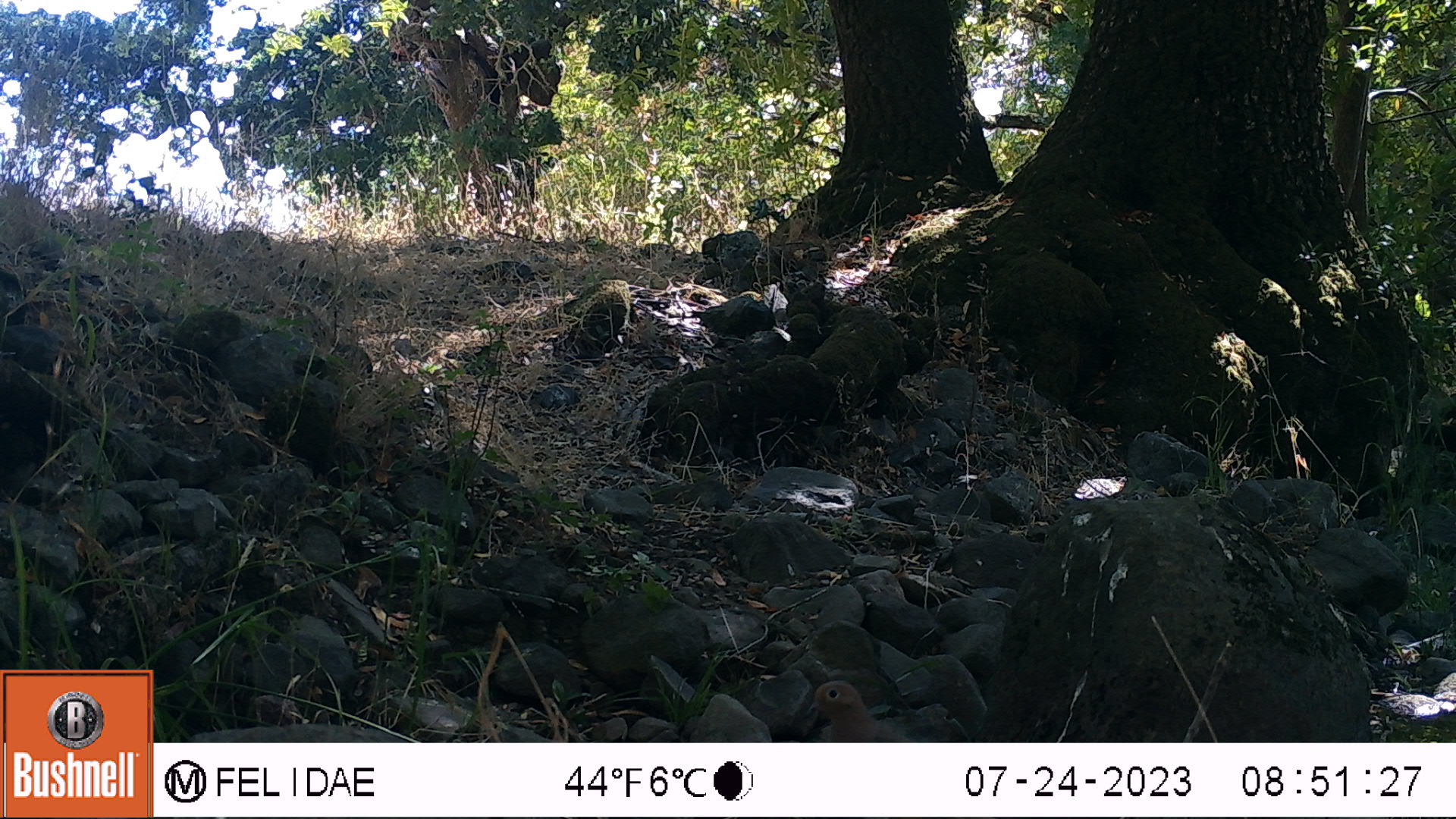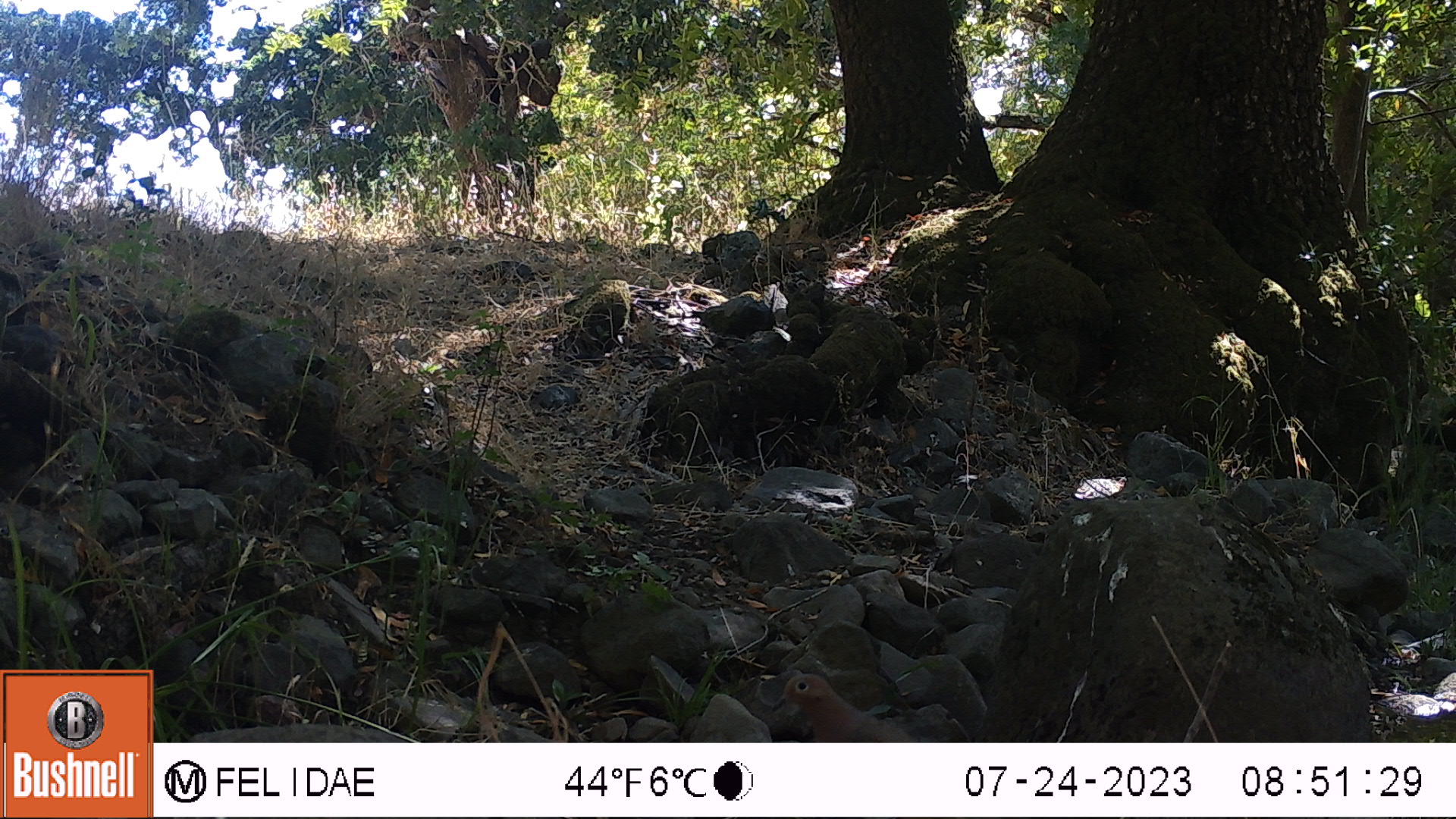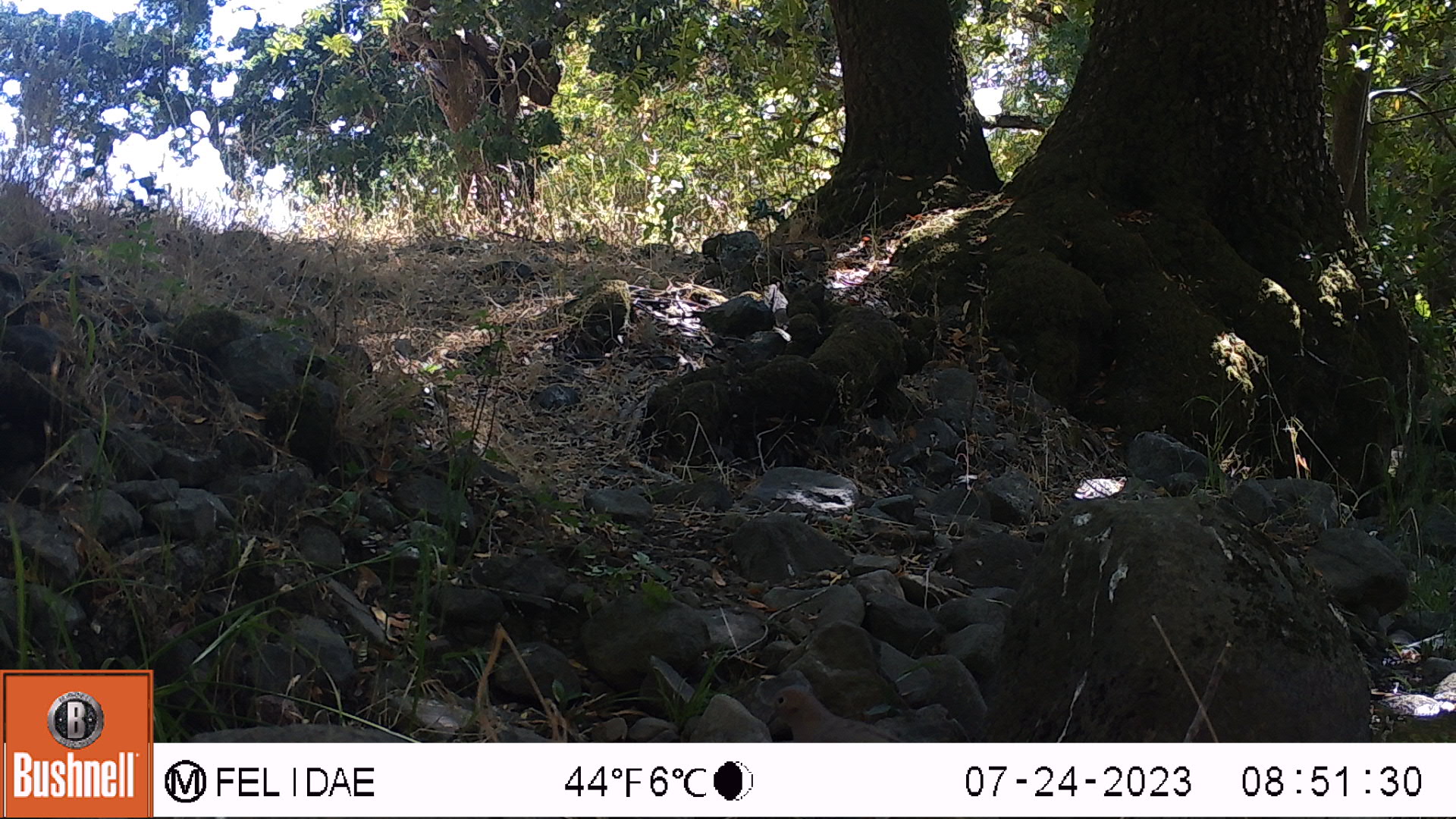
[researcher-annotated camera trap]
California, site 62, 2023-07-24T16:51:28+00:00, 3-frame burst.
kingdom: Animalia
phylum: Chordata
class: Aves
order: Columbiformes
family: Columbidae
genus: Zenaida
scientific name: Zenaida macroura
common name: mourning dove